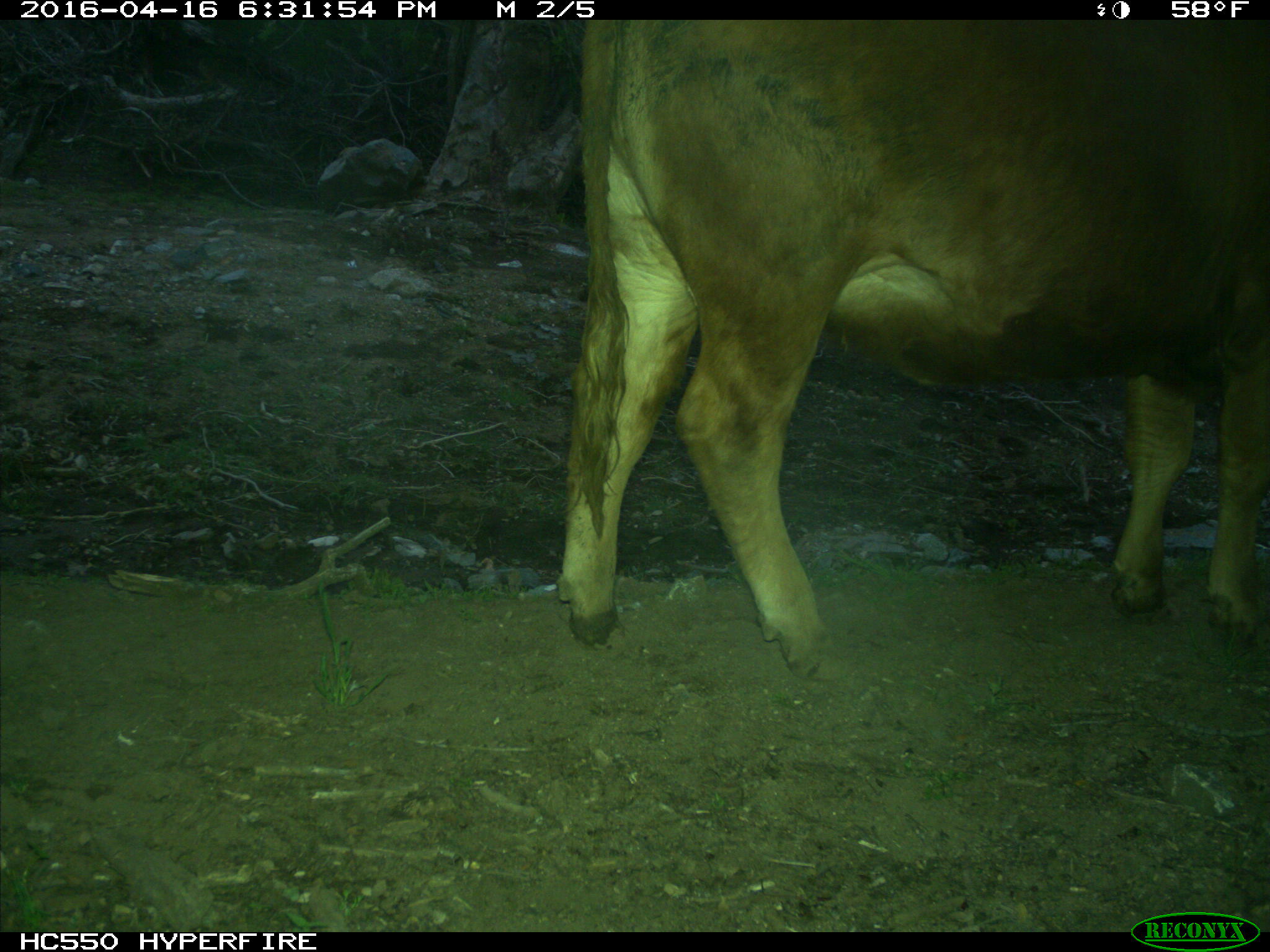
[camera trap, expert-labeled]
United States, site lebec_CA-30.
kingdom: Animalia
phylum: Chordata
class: Mammalia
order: Artiodactyla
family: Bovidae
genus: Bos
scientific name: Bos taurus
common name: domestic cow